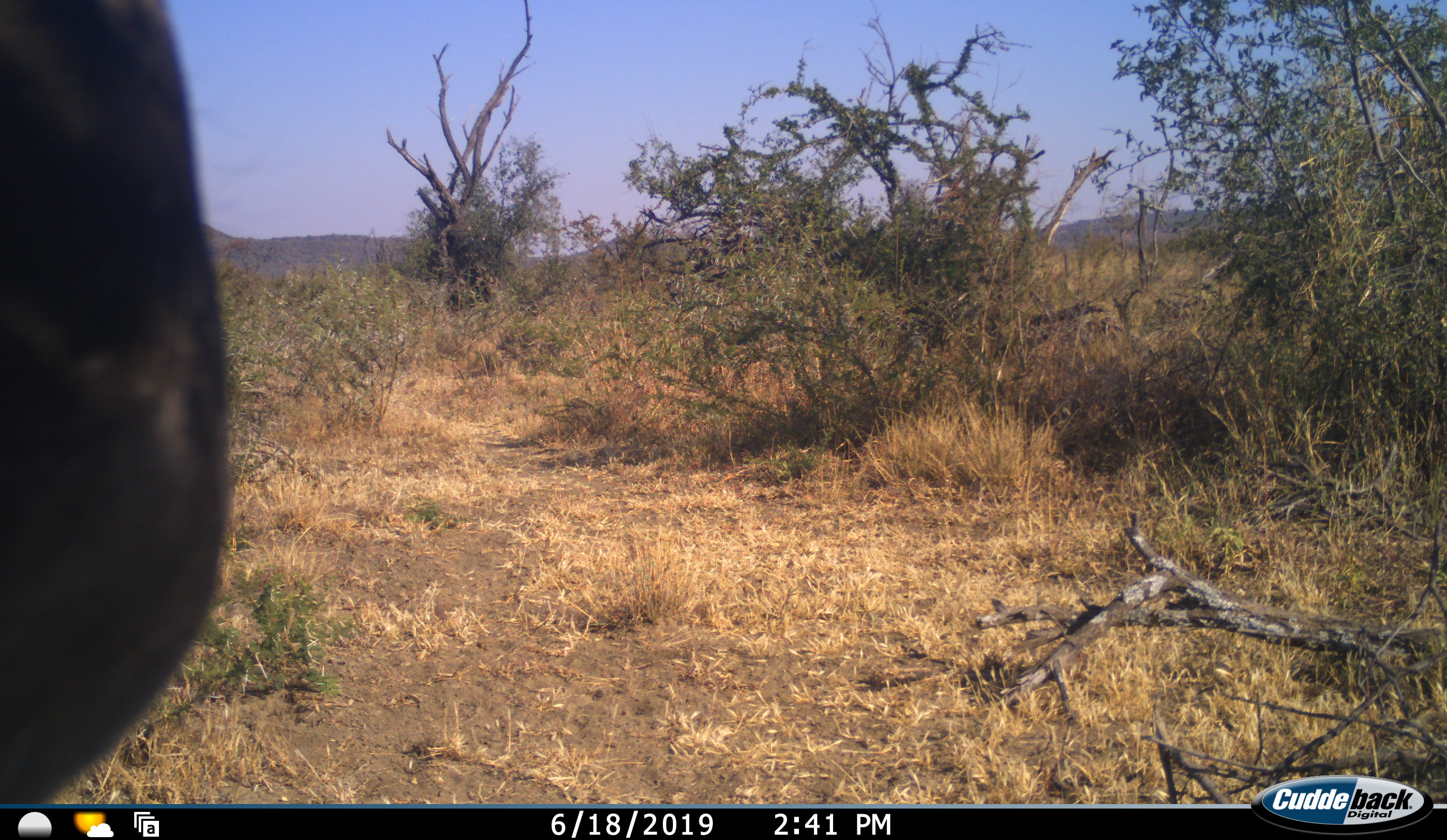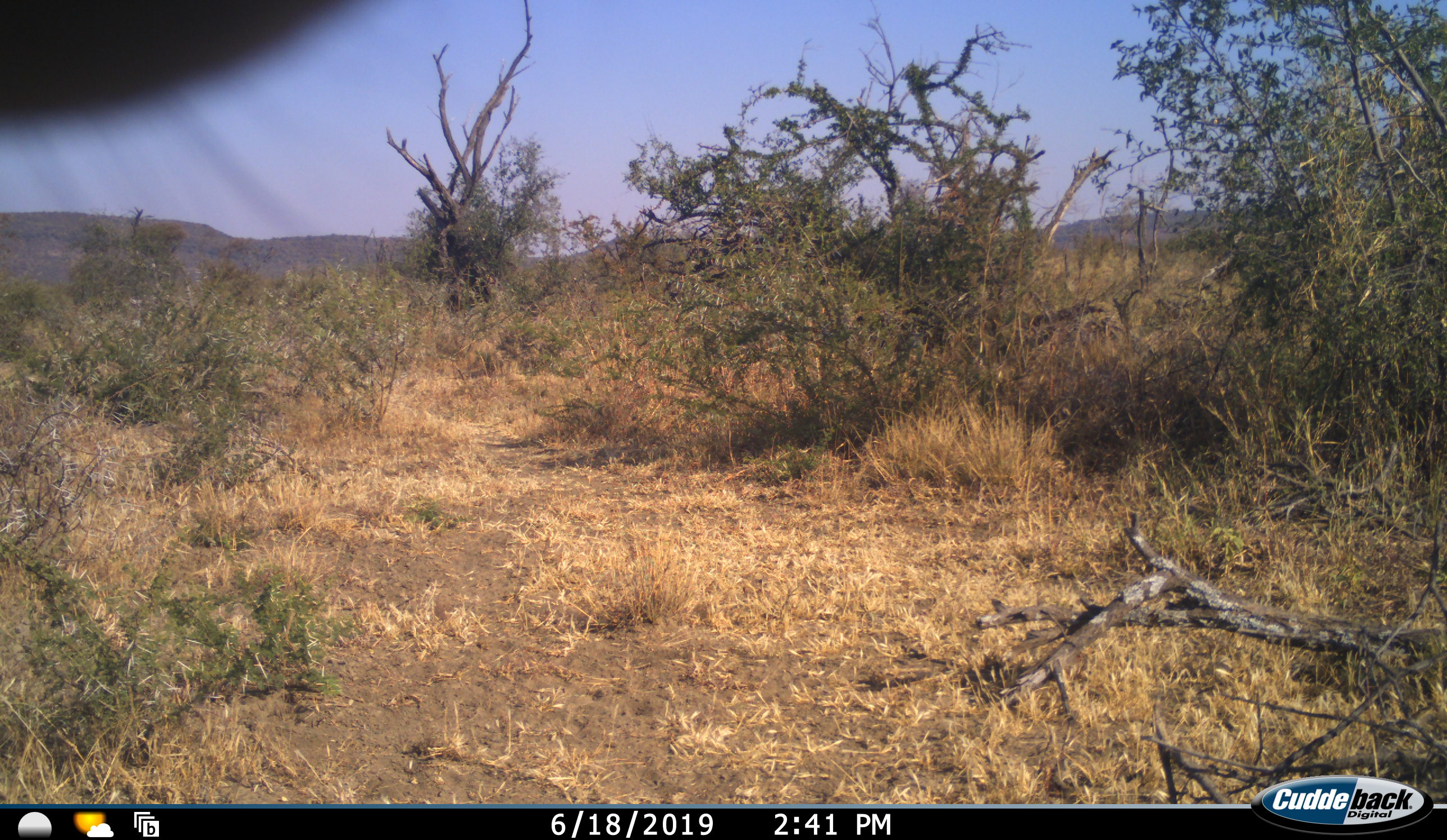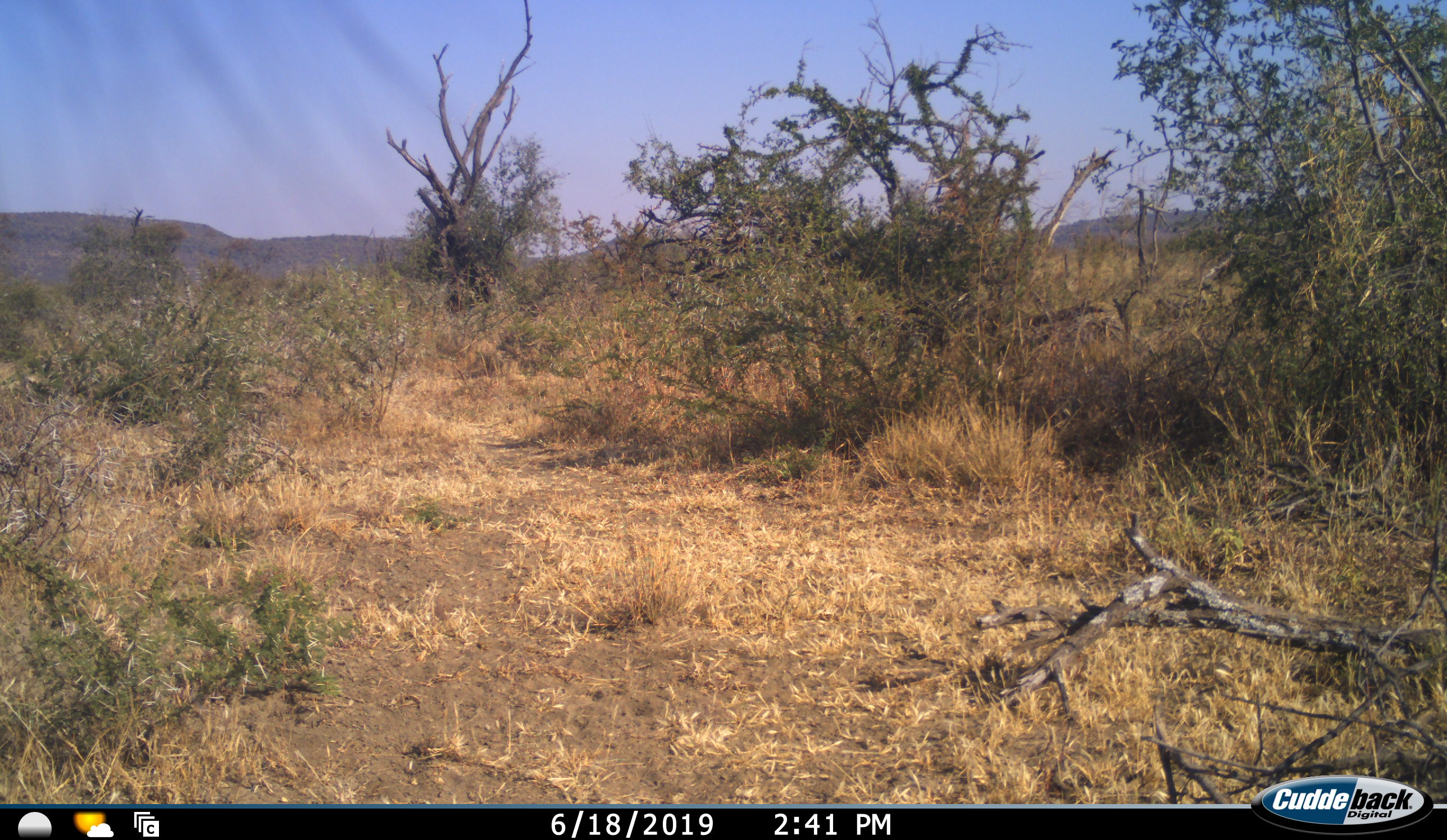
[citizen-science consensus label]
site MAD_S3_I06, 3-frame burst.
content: unidentified animal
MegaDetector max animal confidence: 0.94